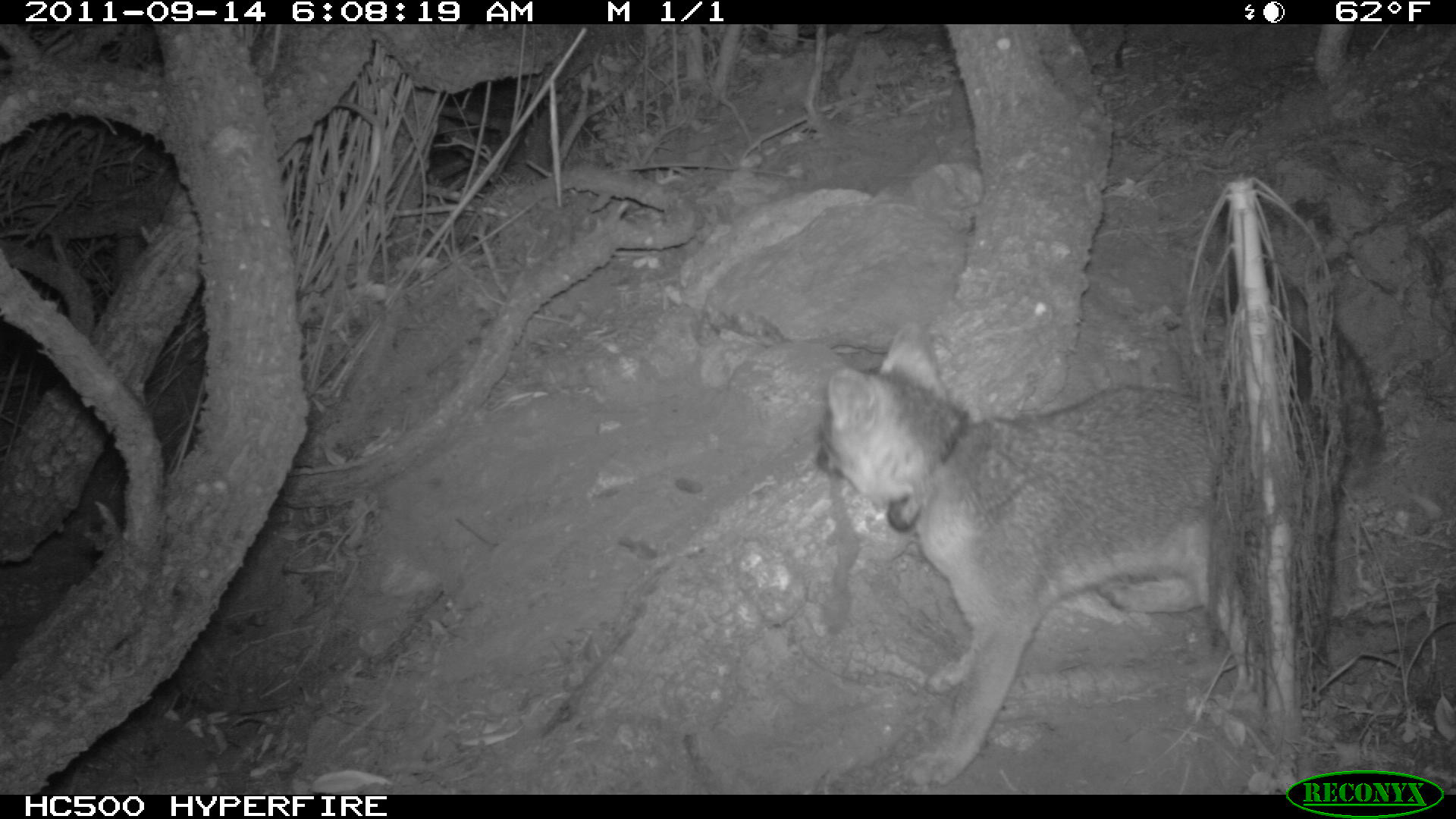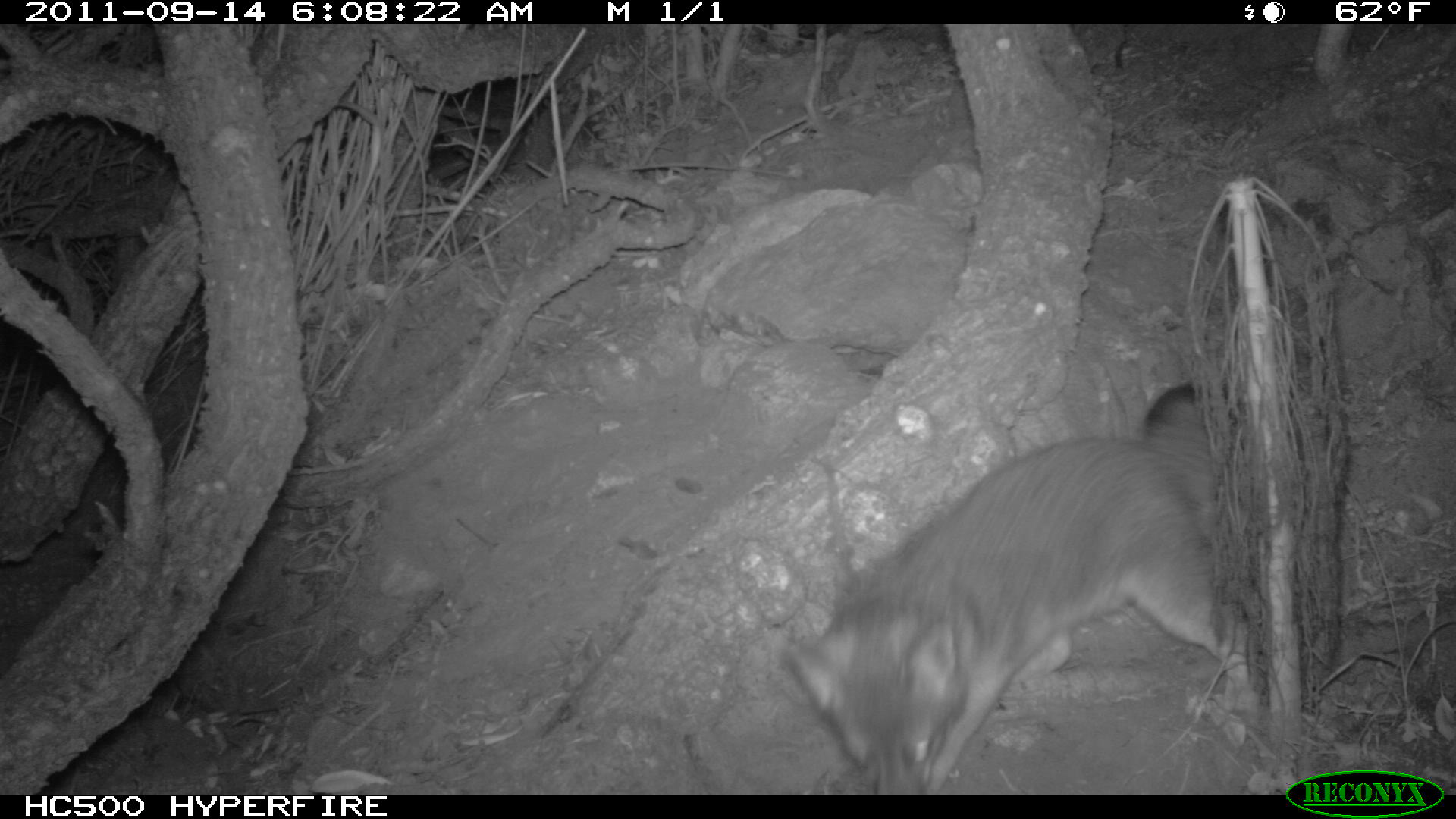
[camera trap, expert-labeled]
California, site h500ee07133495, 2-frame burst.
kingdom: Animalia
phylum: Chordata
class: Mammalia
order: Carnivora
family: Canidae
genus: Urocyon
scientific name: Urocyon littoralis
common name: island fox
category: fox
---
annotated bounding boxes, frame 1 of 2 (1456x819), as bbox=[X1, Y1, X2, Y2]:
fox: bbox=[817, 266, 1382, 785]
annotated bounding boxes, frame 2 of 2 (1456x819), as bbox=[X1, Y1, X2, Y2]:
fox: bbox=[783, 378, 1247, 792]